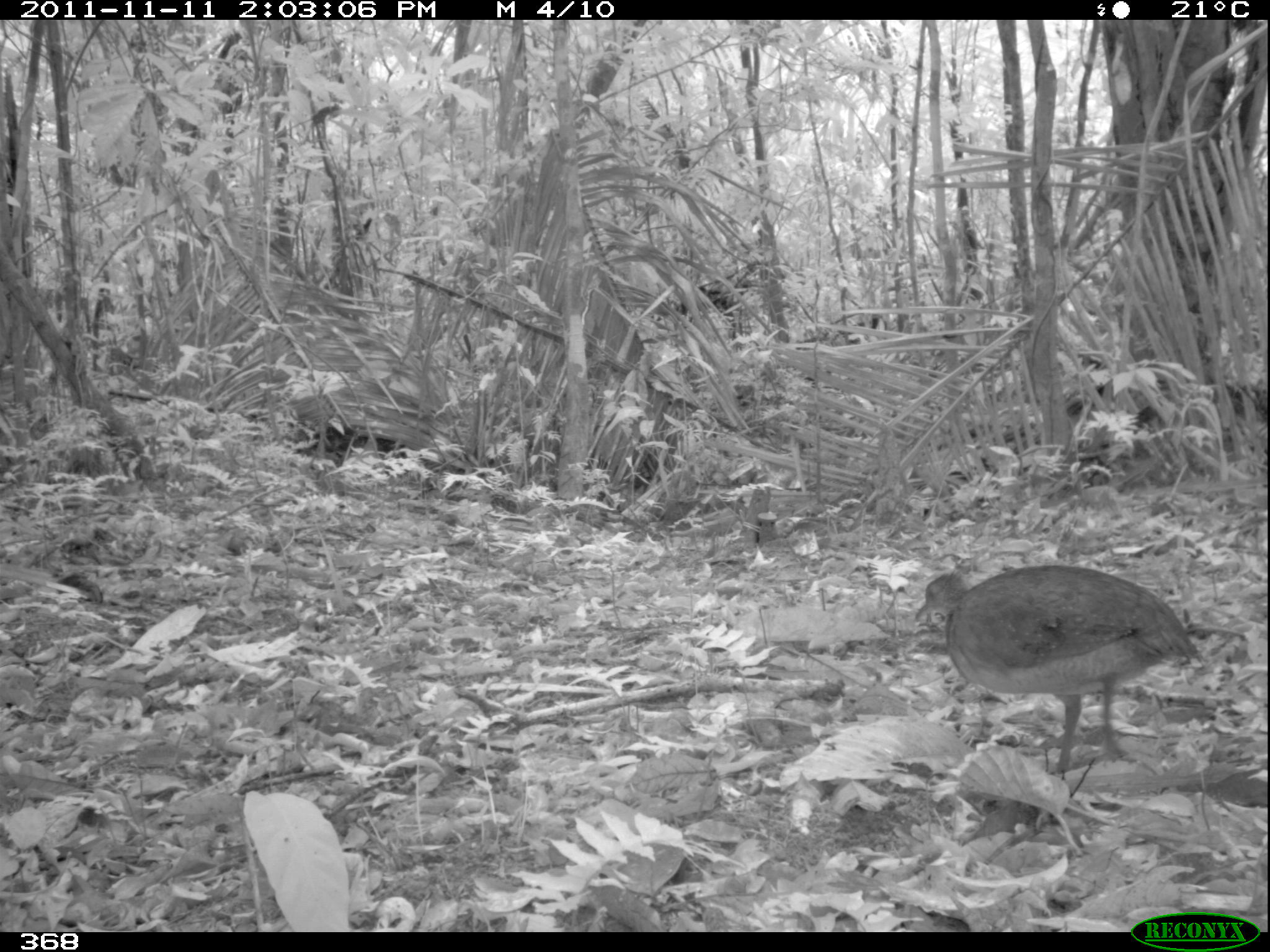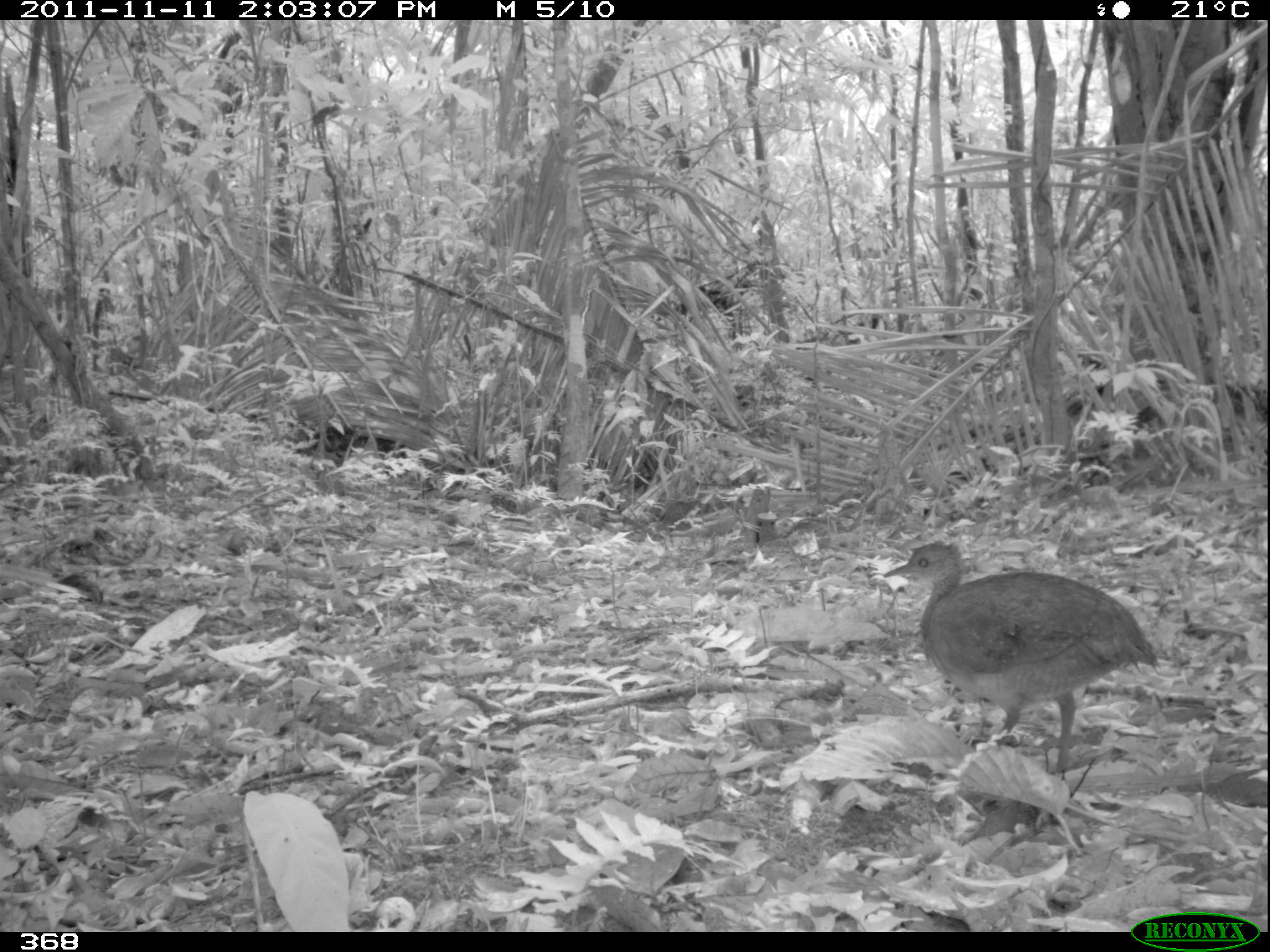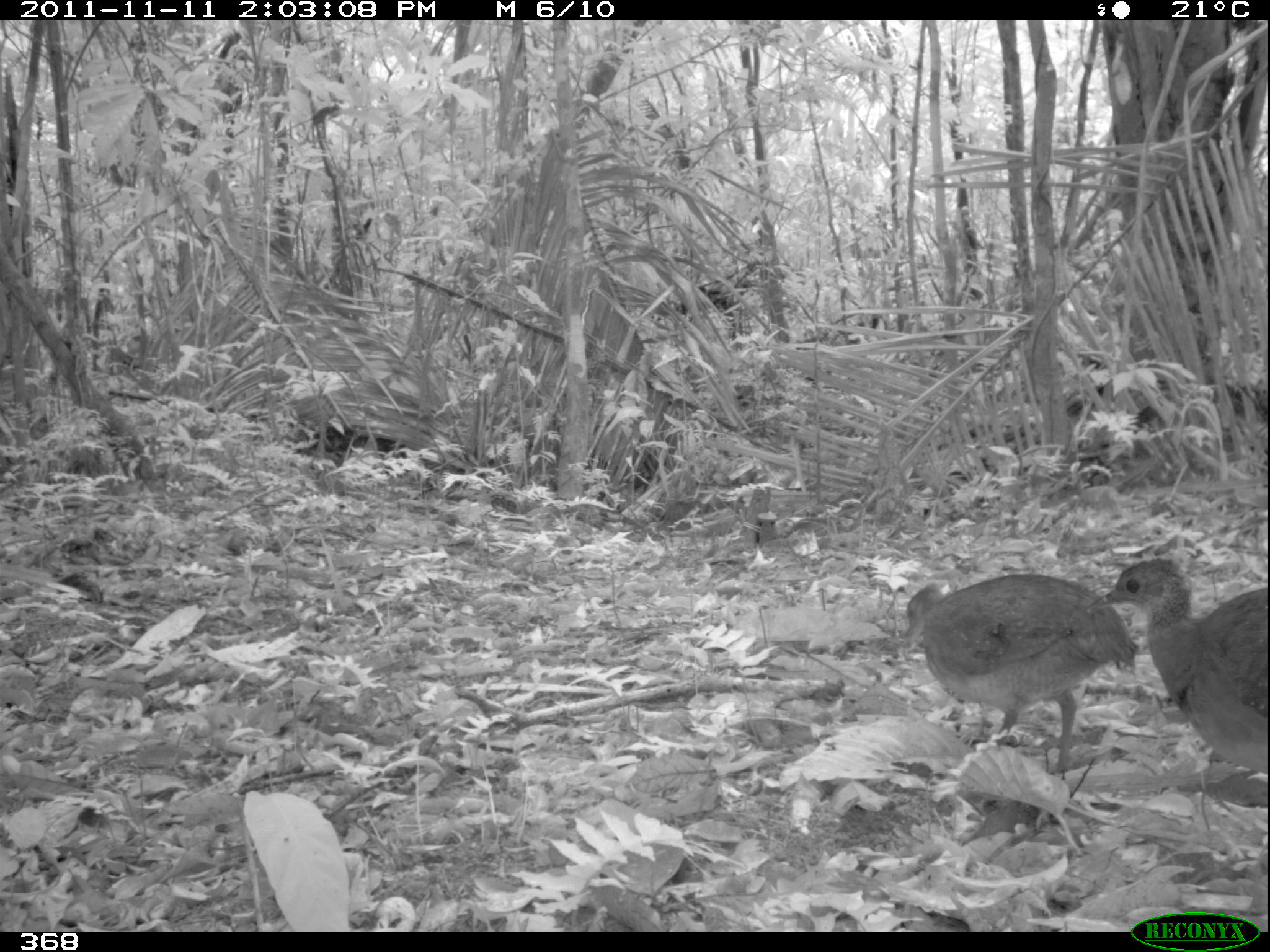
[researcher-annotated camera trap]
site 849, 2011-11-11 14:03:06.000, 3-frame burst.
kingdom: Animalia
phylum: Chordata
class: Aves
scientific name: Aves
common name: bird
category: unknown bird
Unknown bird (bird) (Aves).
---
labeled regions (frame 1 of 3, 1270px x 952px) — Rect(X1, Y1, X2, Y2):
unknown bird: Rect(912, 562, 1206, 773)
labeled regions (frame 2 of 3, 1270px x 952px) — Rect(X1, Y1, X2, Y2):
unknown bird: Rect(881, 539, 1159, 779)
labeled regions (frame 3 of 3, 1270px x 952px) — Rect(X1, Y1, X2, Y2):
unknown bird: Rect(903, 572, 1139, 773); Rect(1086, 558, 1268, 774)